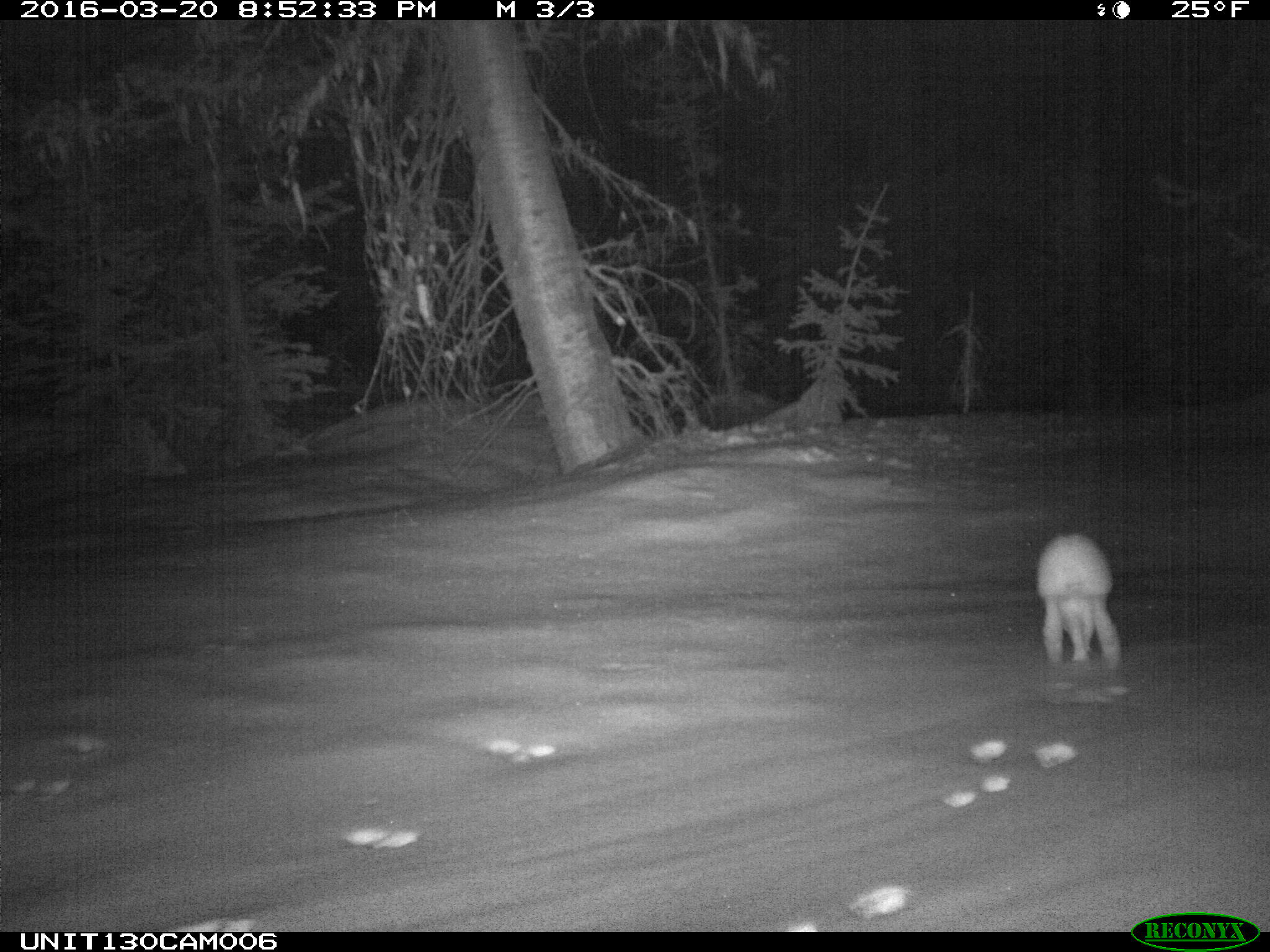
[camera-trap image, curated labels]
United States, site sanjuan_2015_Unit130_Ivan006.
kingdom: Animalia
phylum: Chordata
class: Mammalia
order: Lagomorpha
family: Leporidae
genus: Lepus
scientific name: Lepus americanus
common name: snowshoe hare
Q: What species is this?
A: Lepus americanus (snowshoe hare).